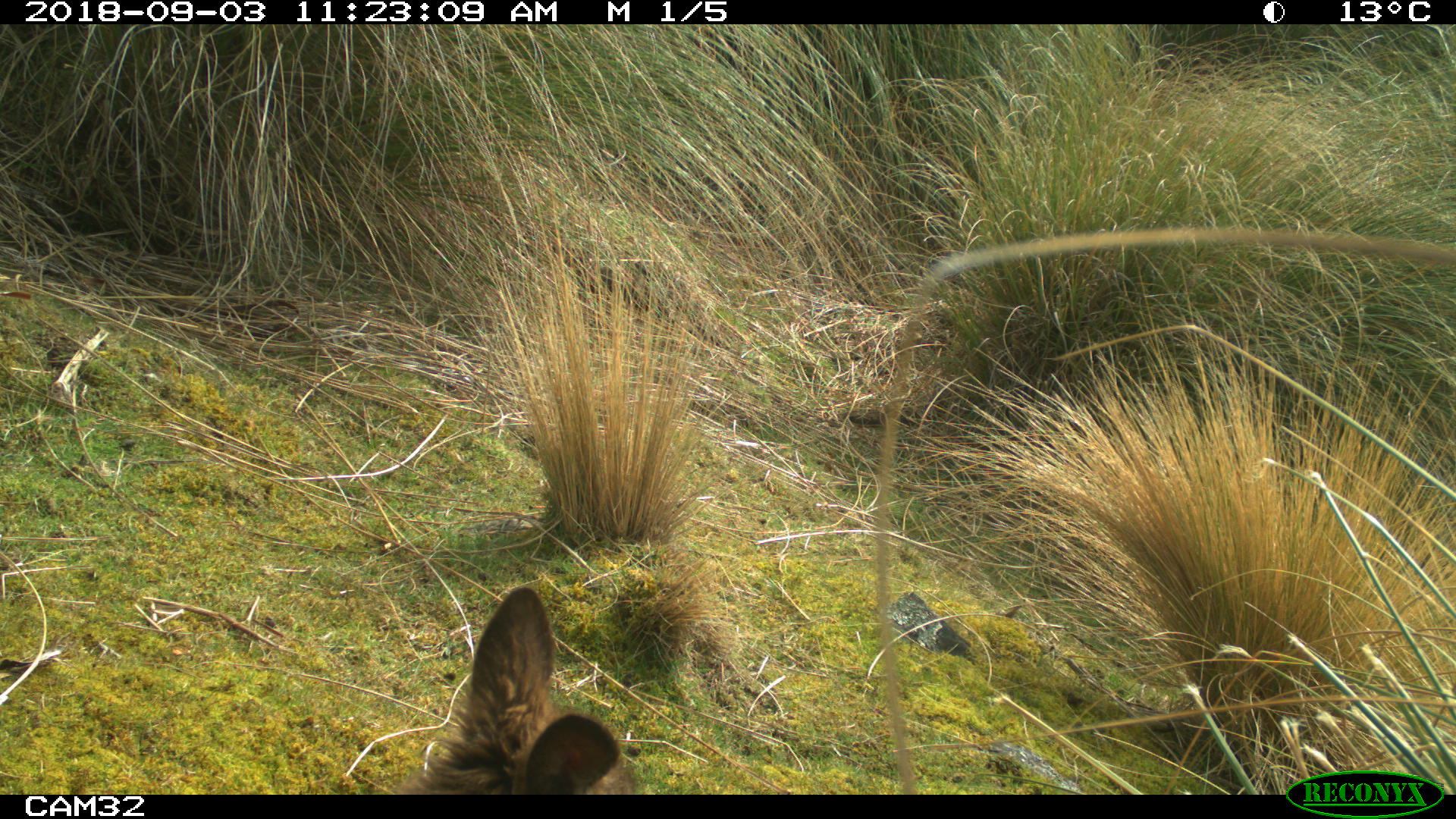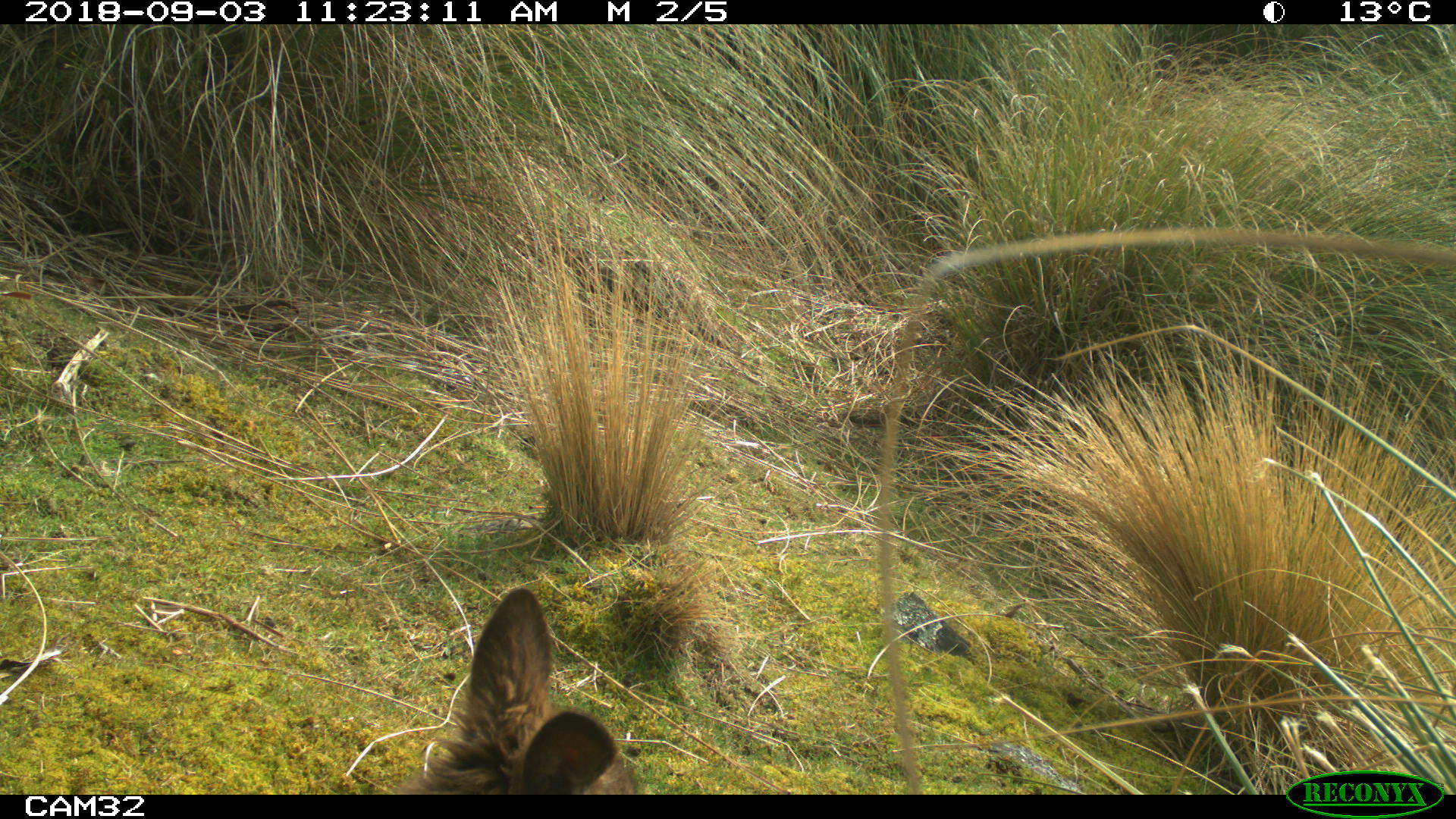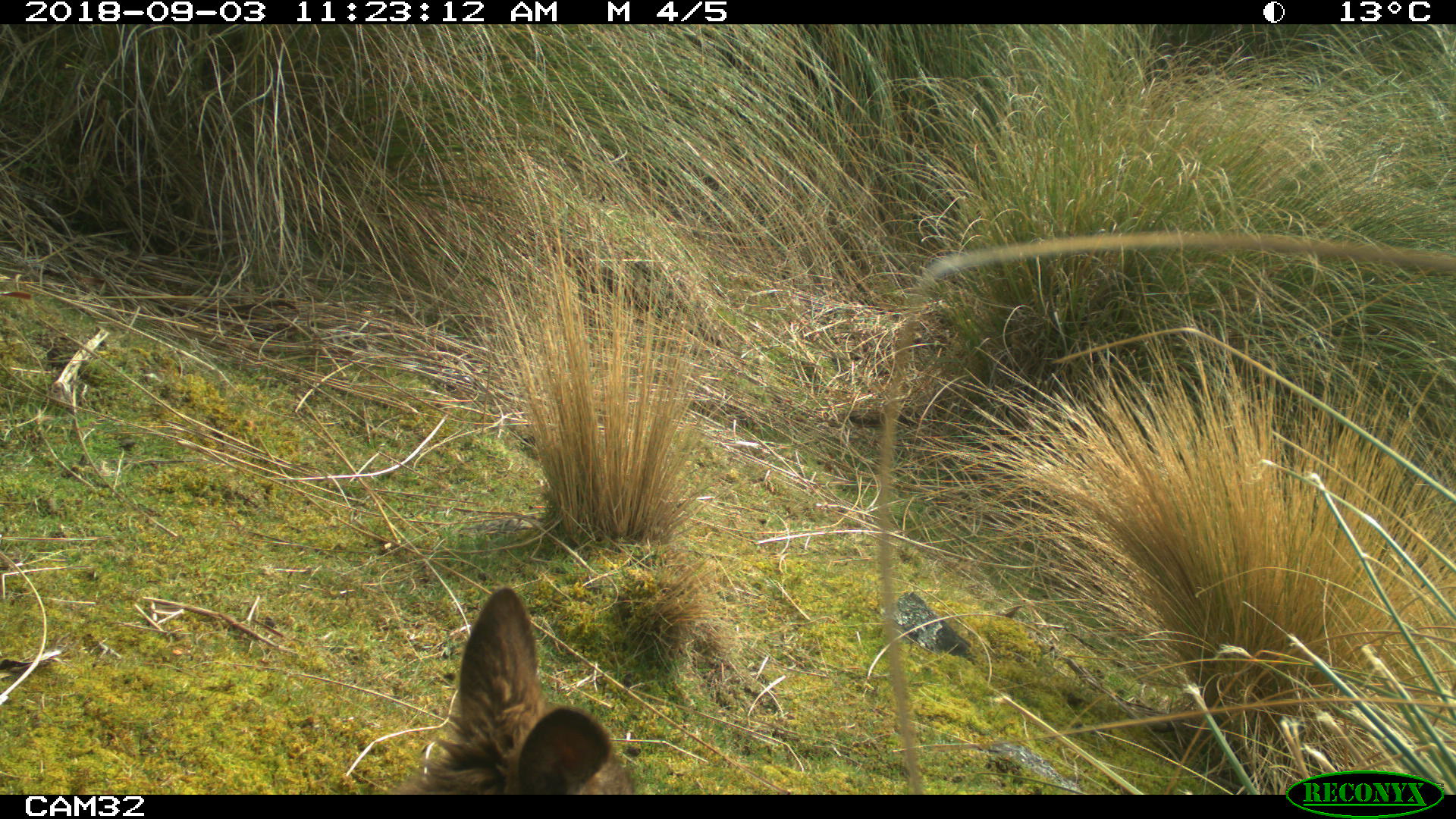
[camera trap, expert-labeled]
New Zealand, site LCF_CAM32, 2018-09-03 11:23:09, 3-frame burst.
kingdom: Animalia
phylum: Chordata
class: Mammalia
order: Diprotodontia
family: Macropodidae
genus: Notamacropus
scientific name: Notamacropus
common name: wallaby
Wallaby (Notamacropus).